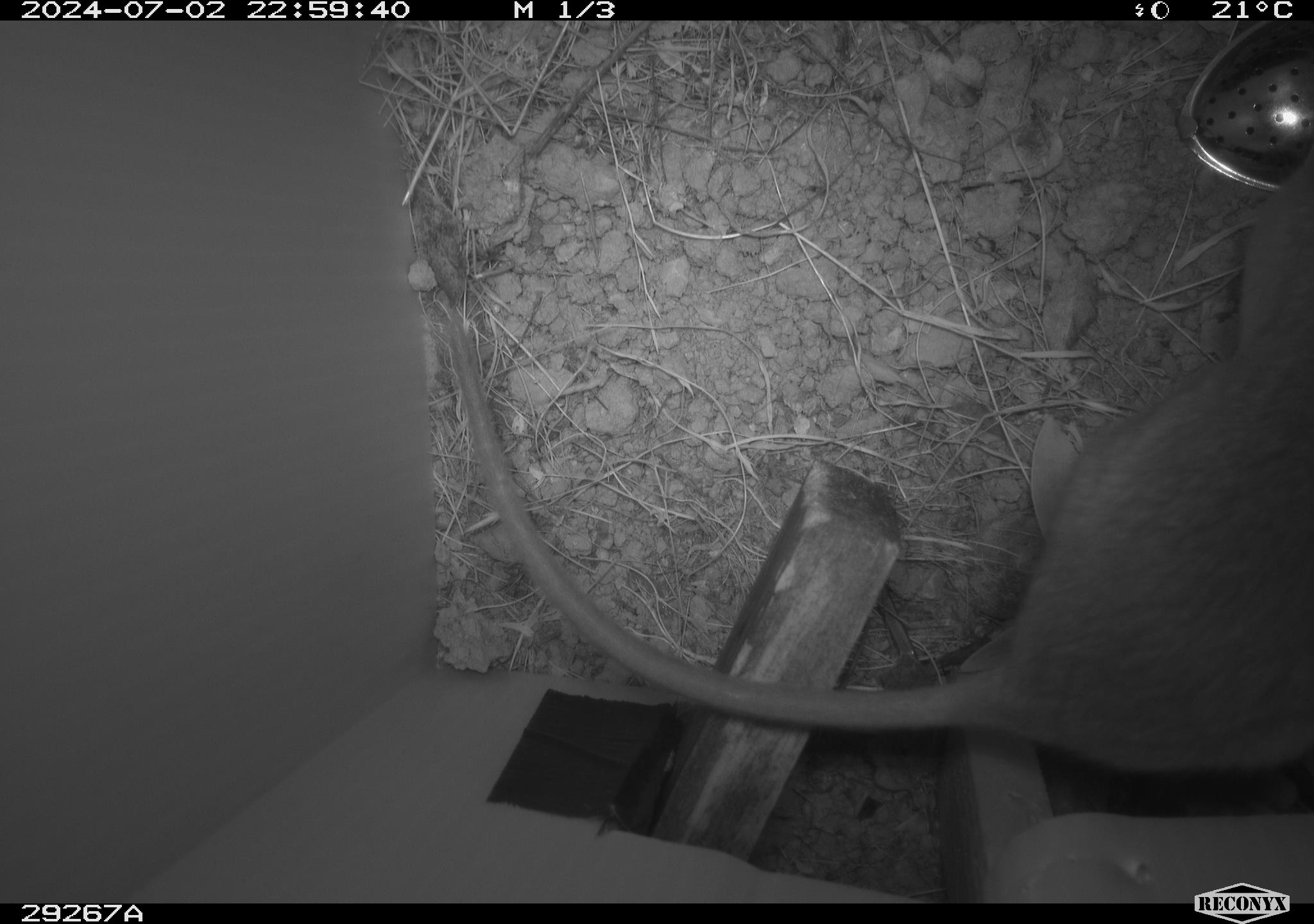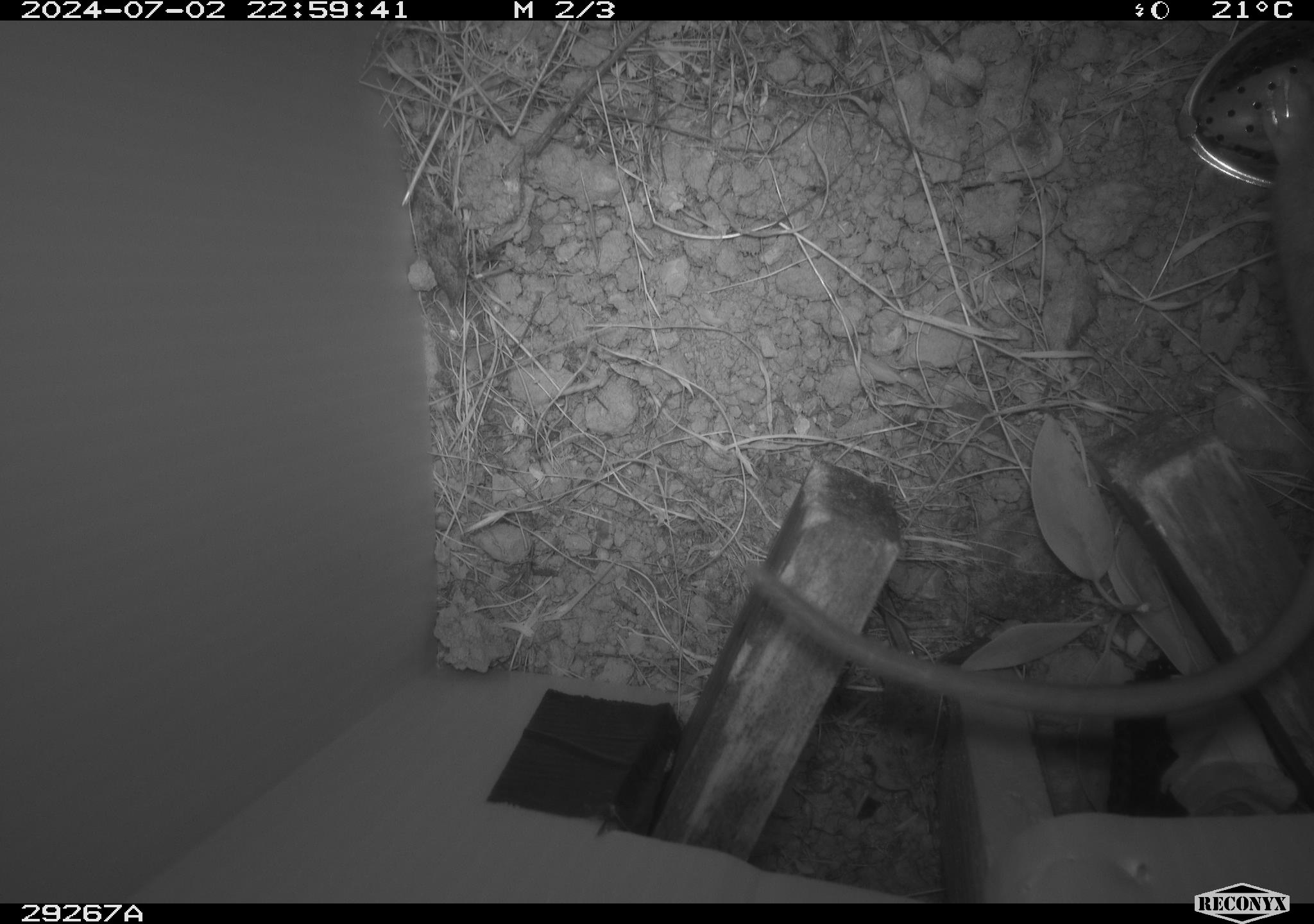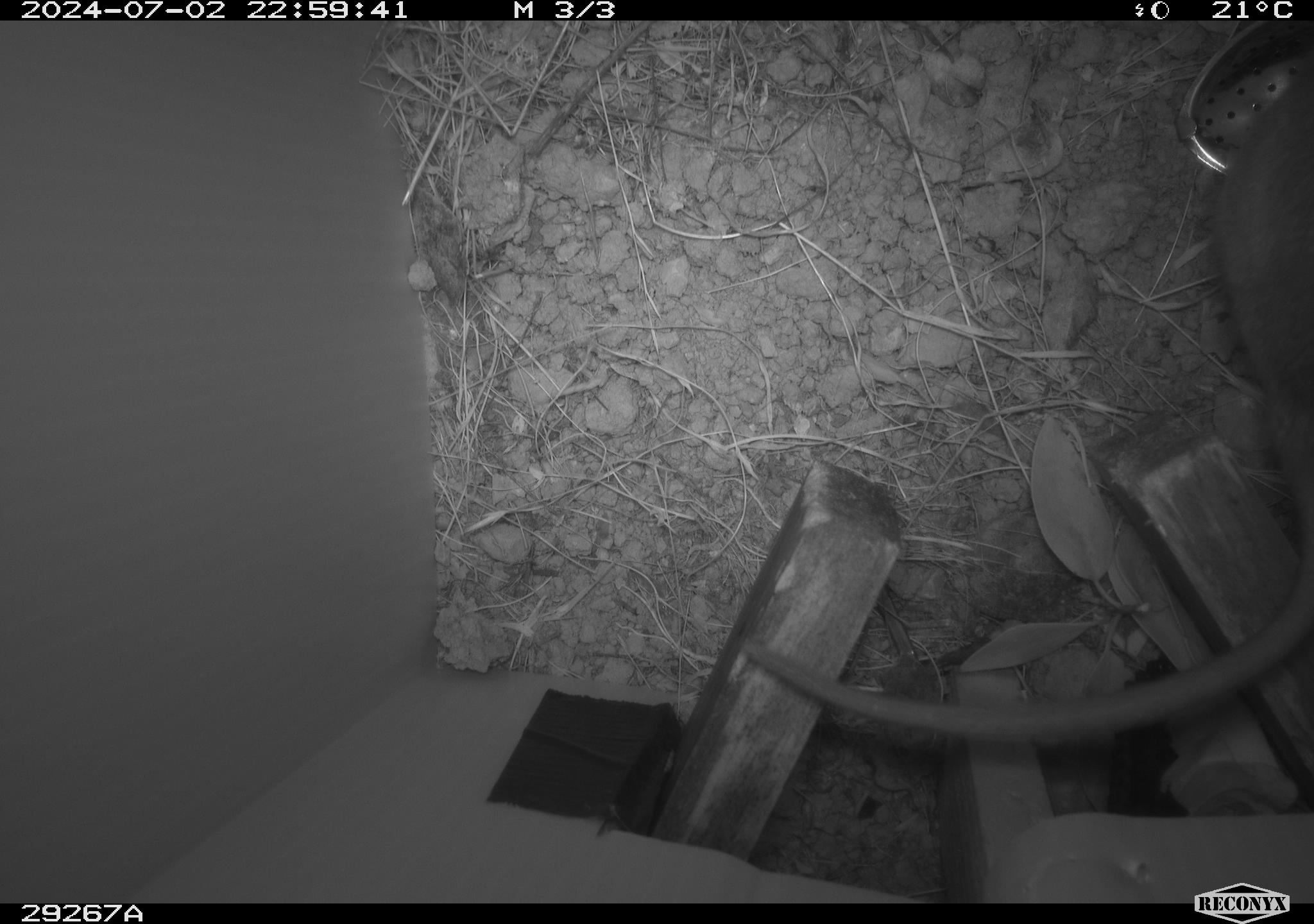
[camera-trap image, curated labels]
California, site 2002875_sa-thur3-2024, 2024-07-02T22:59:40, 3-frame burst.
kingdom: Animalia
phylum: Chordata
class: Mammalia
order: Rodentia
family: Cricetidae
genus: Neotoma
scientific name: Neotoma fuscipes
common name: dusky-footed woodrat